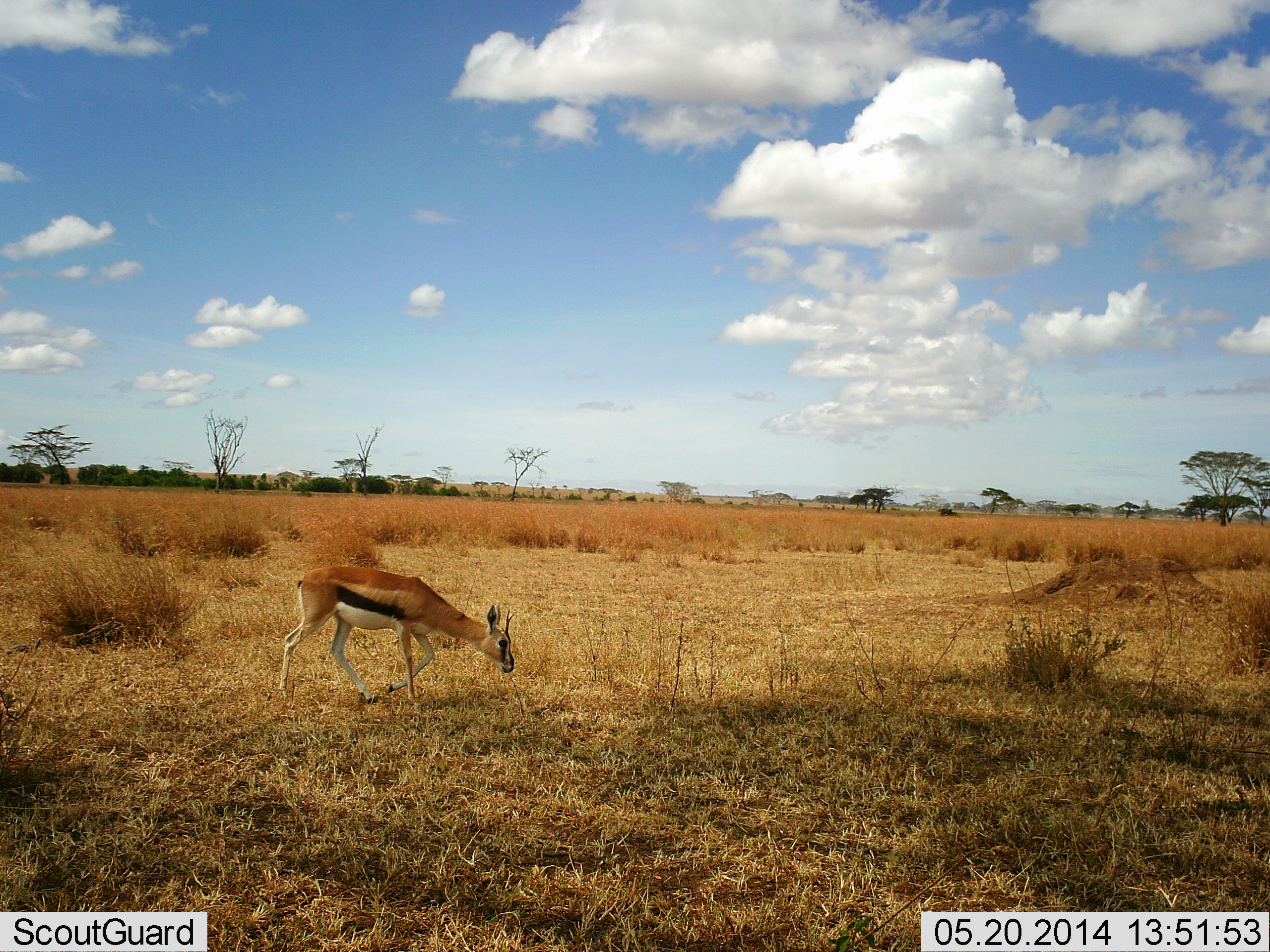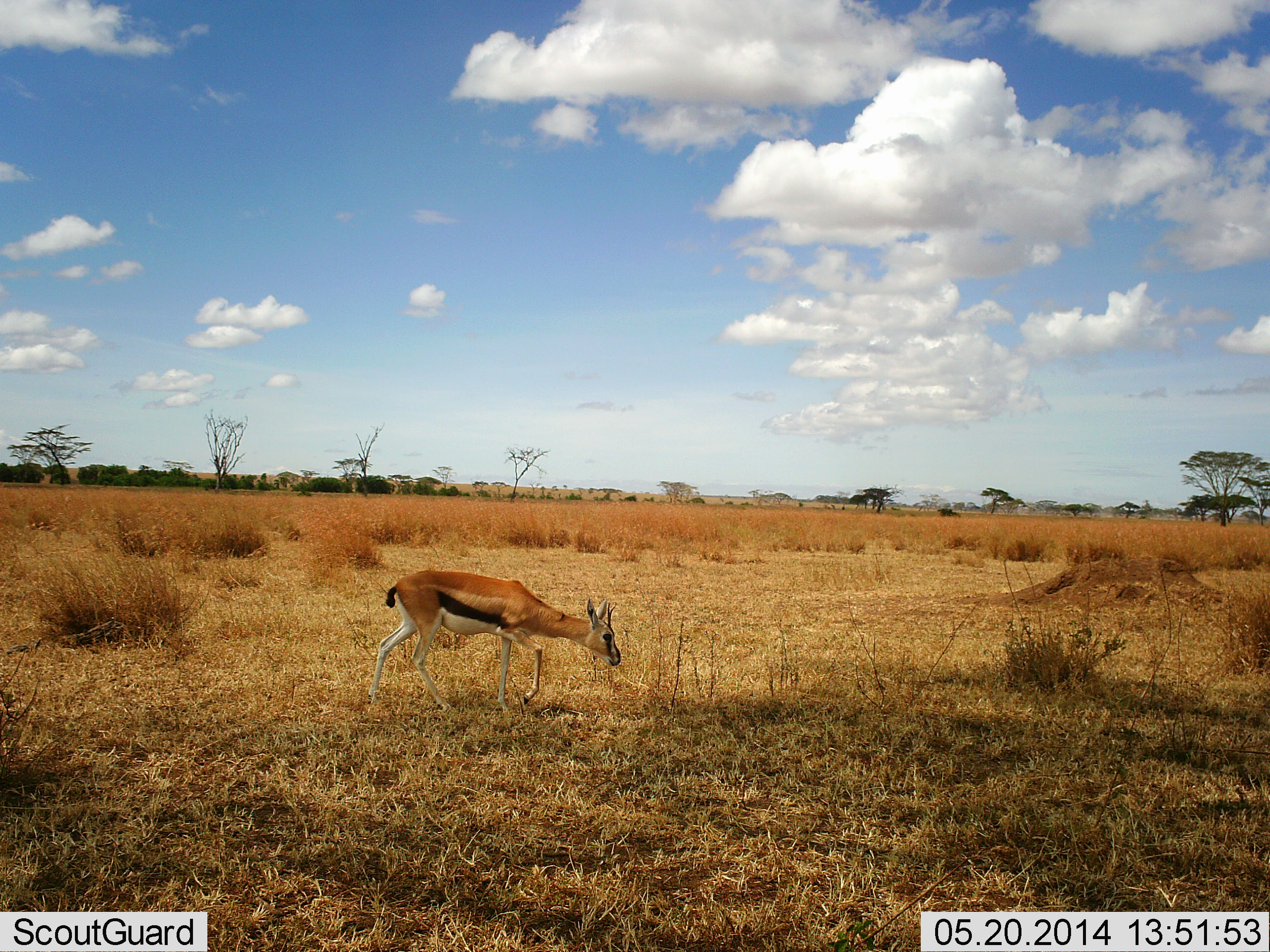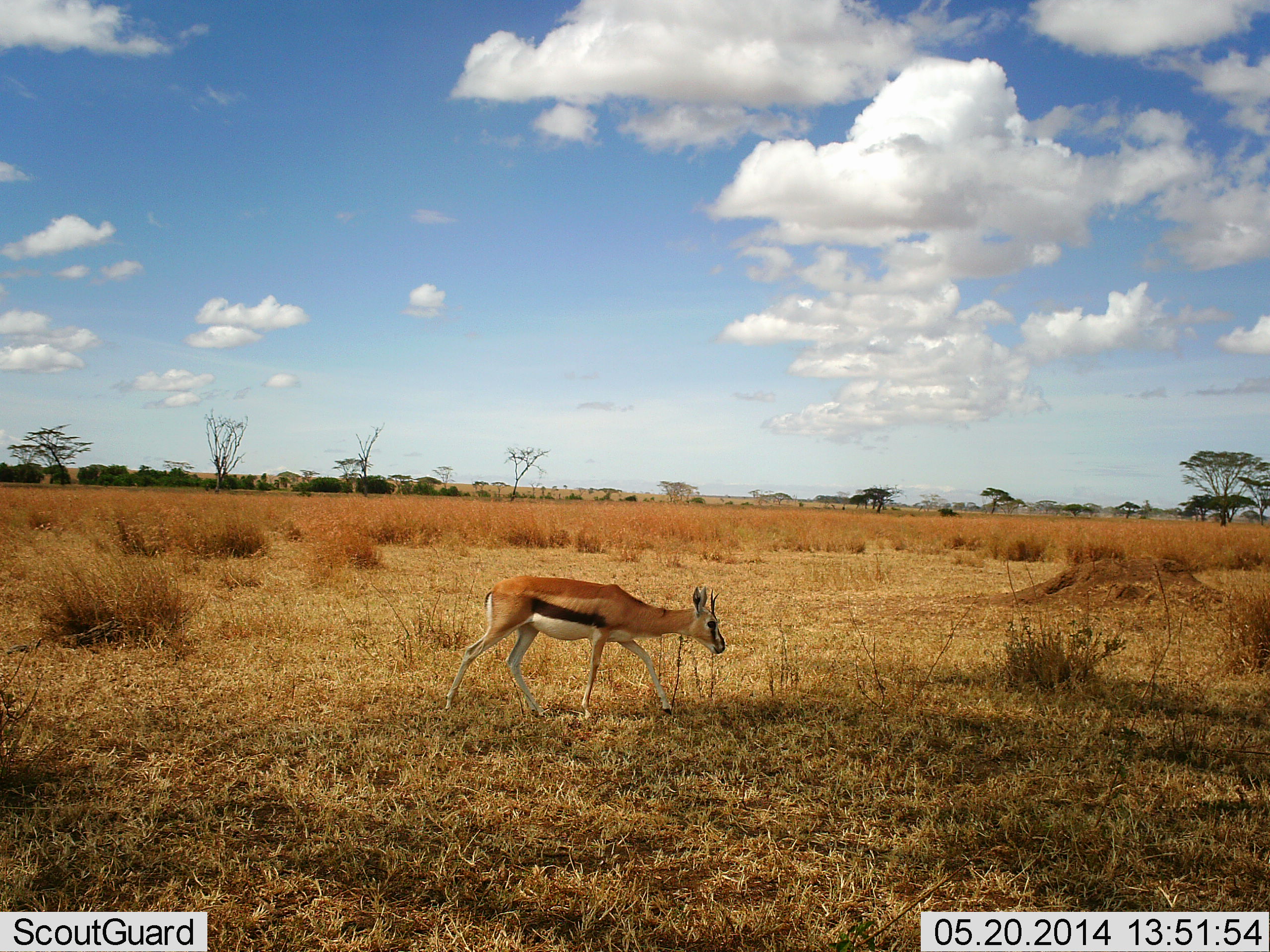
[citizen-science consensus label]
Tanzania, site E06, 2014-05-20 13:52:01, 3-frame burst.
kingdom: Animalia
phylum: Chordata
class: Mammalia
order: Artiodactyla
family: Bovidae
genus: Eudorcas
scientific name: Eudorcas thomsonii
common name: thomson's gazelle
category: gazellethomsons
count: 1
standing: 0%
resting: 0%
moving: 100%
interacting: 0%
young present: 18%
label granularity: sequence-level